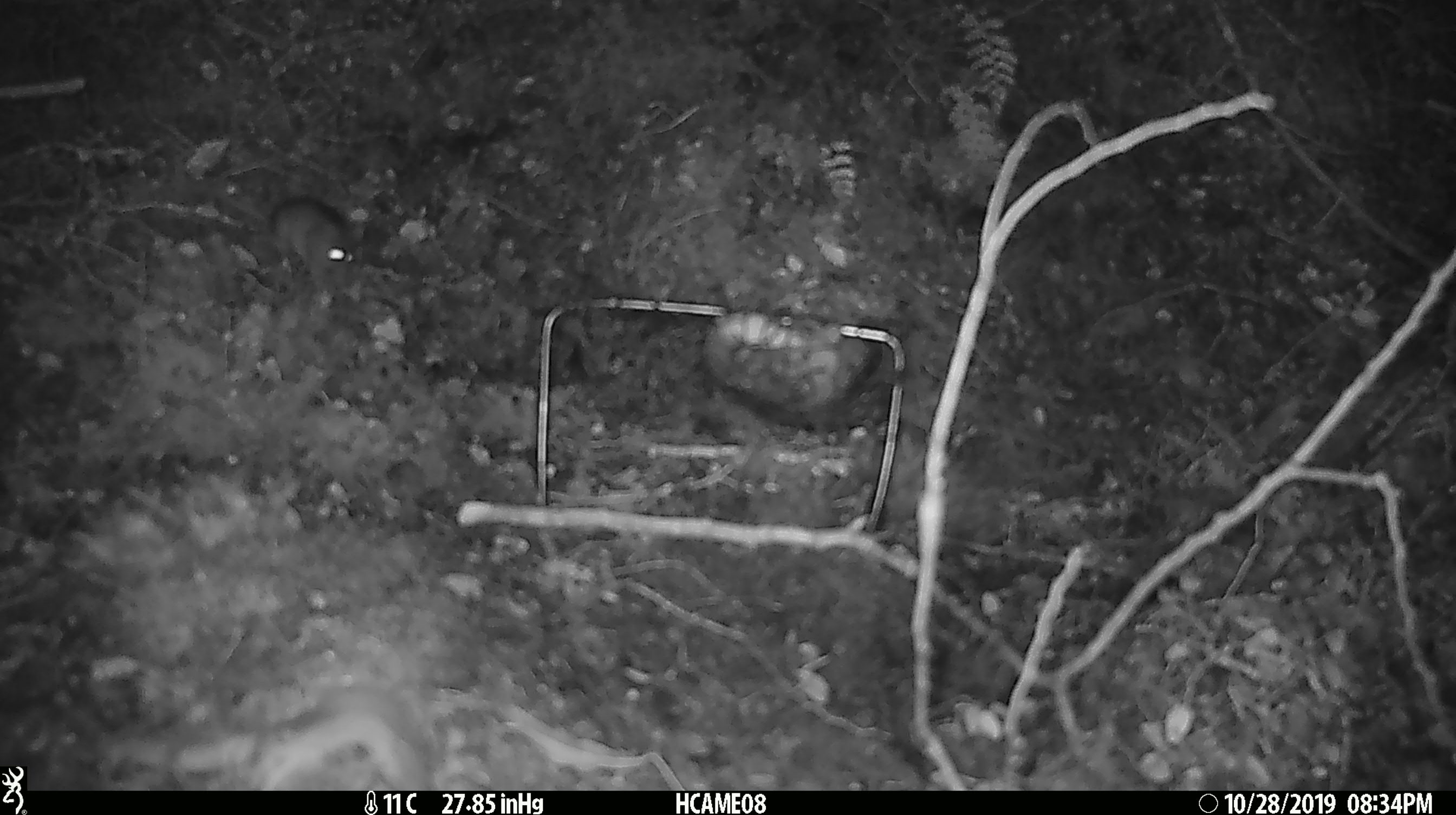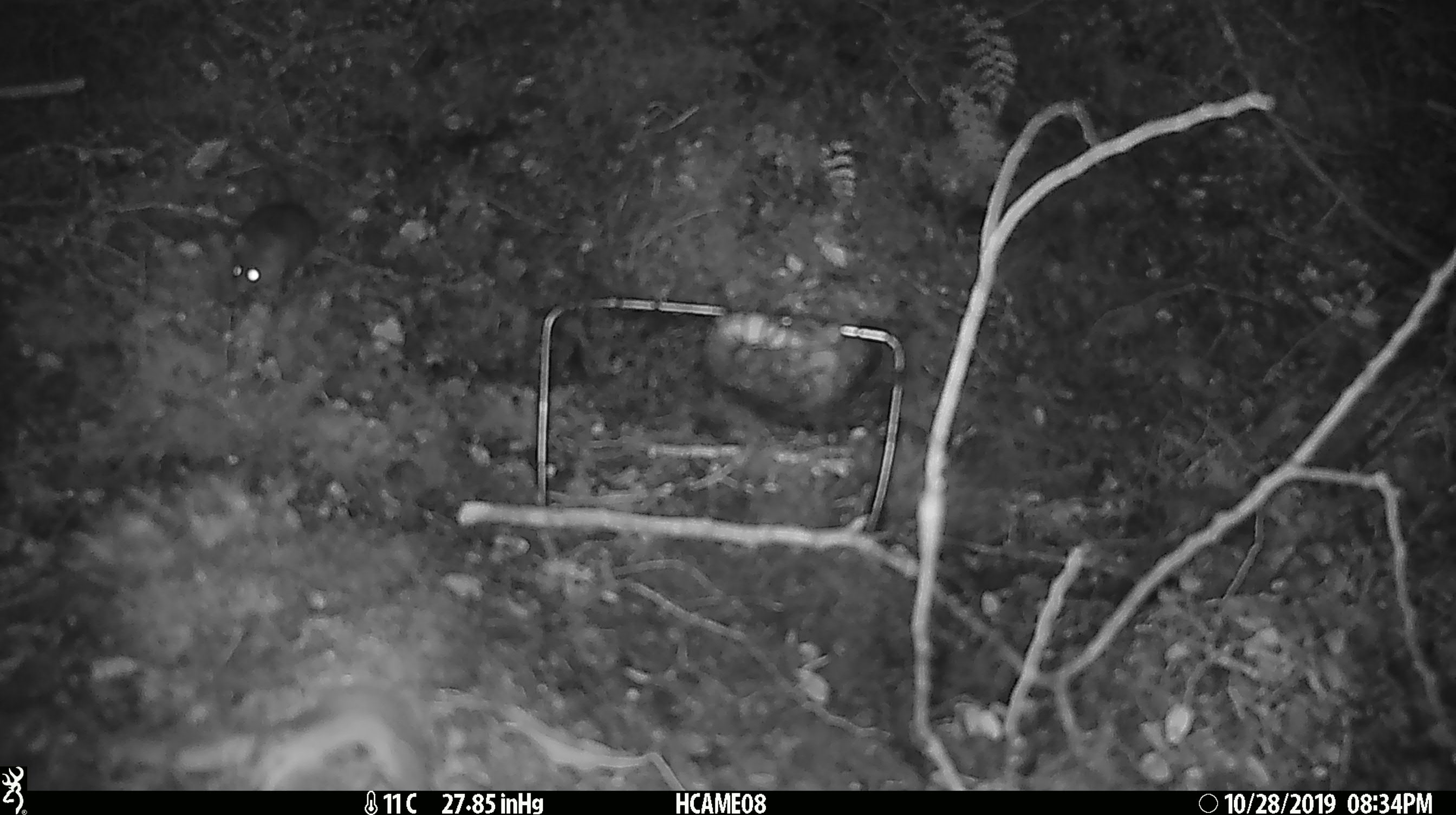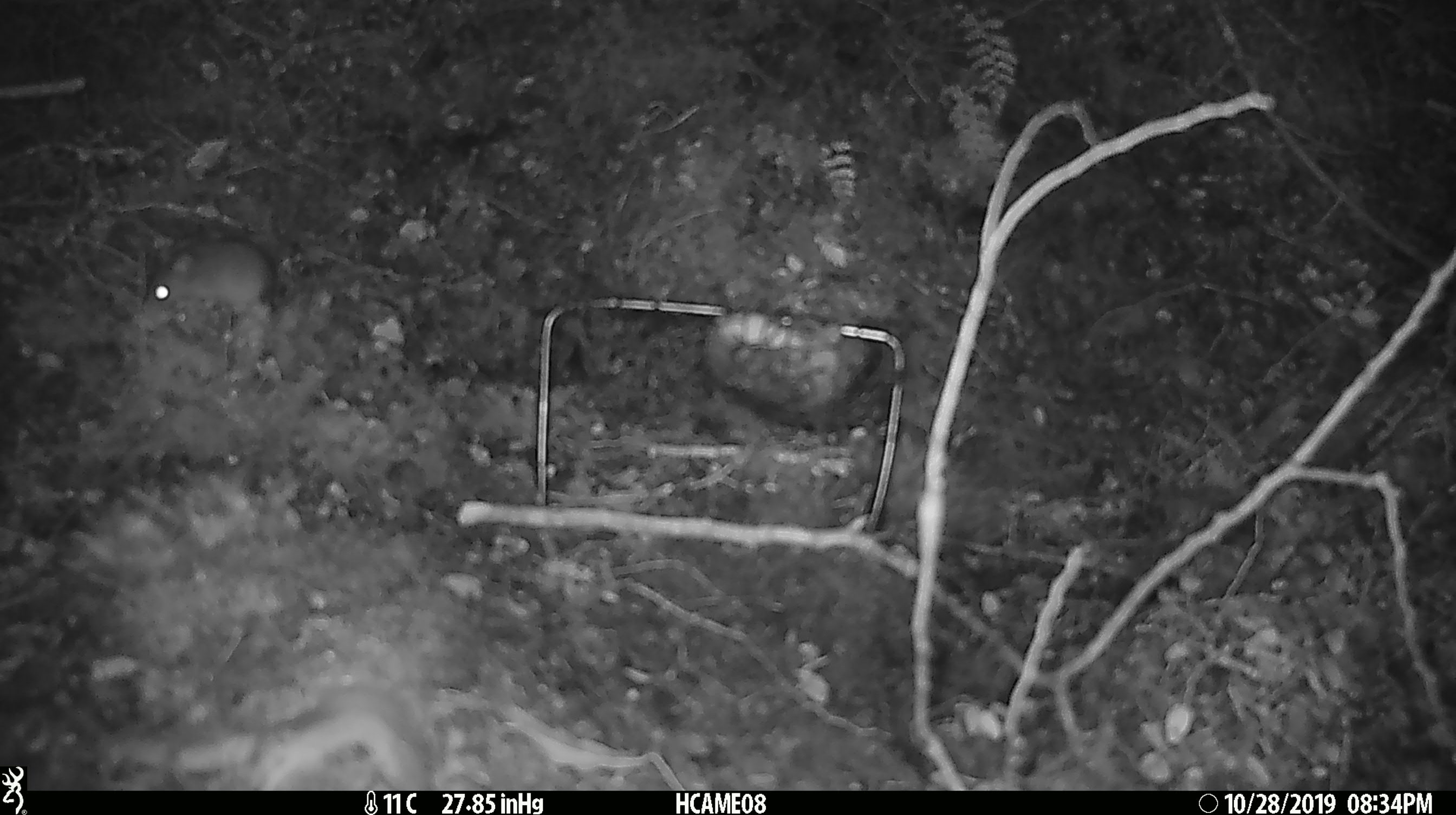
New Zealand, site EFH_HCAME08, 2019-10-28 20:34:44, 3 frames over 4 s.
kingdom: Animalia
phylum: Chordata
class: Mammalia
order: Rodentia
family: Muridae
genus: Mus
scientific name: Mus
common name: mouse